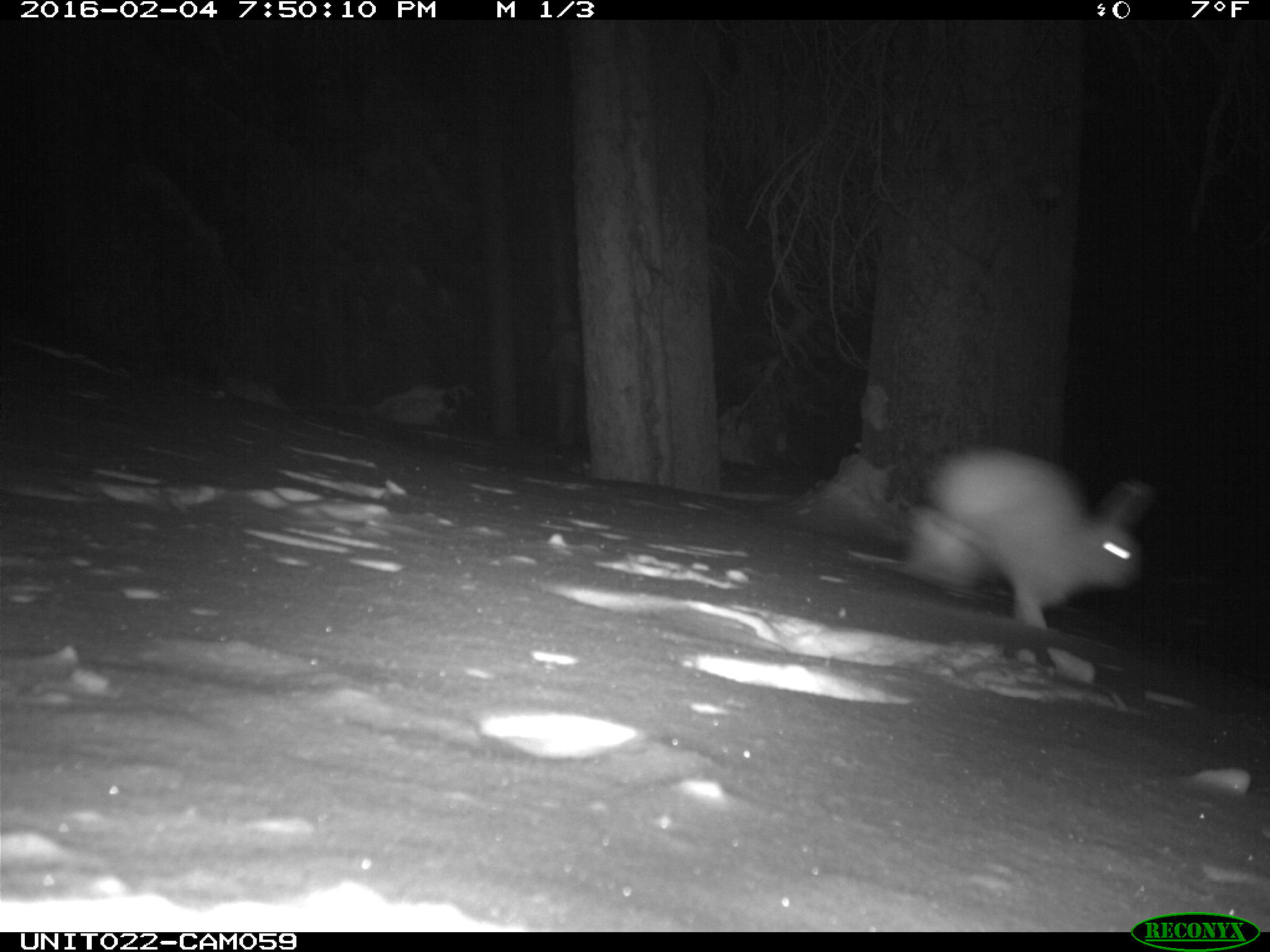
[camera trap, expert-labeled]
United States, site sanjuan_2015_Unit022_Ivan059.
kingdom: Animalia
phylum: Chordata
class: Mammalia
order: Lagomorpha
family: Leporidae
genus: Lepus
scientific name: Lepus americanus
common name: snowshoe hare